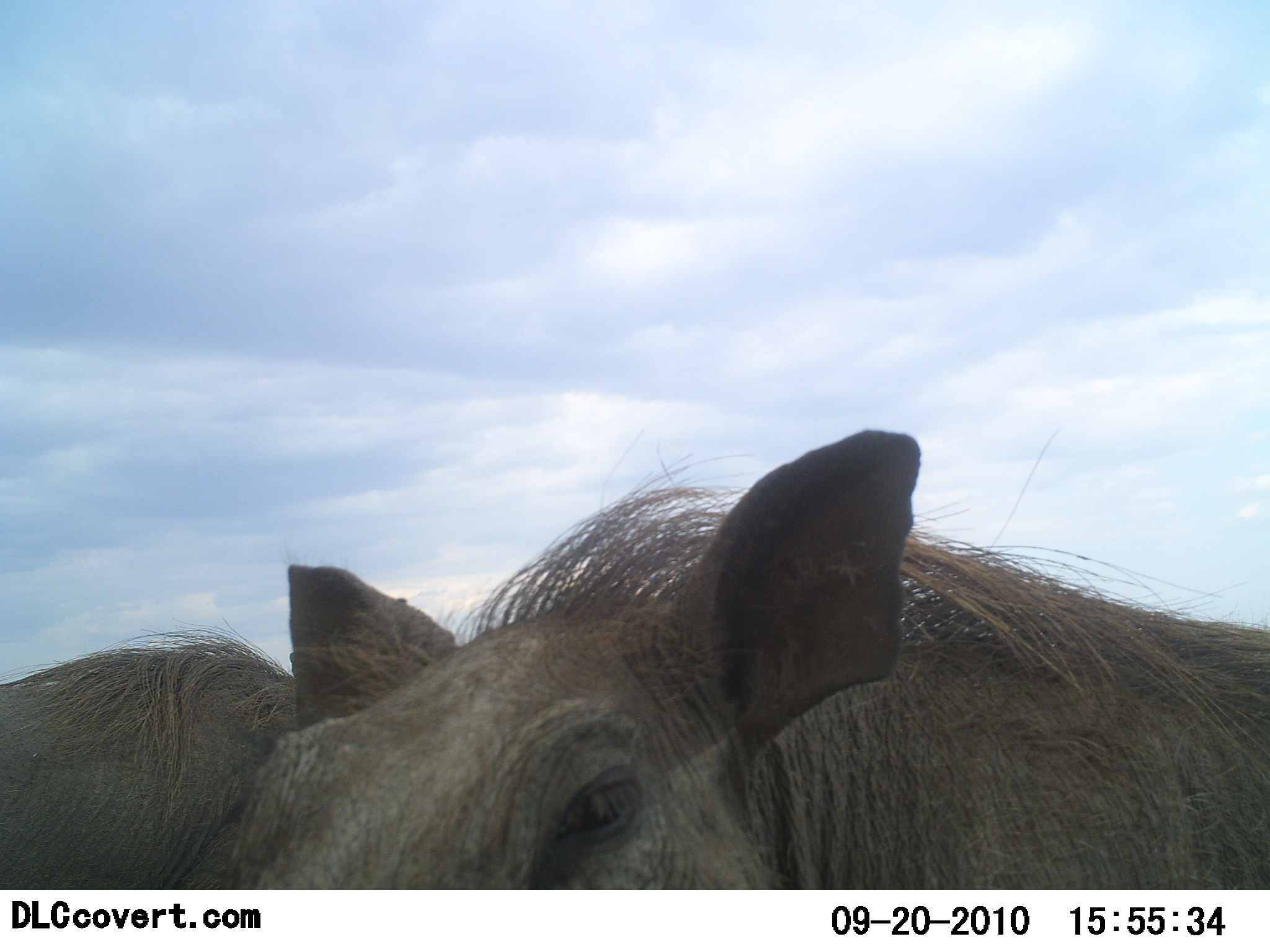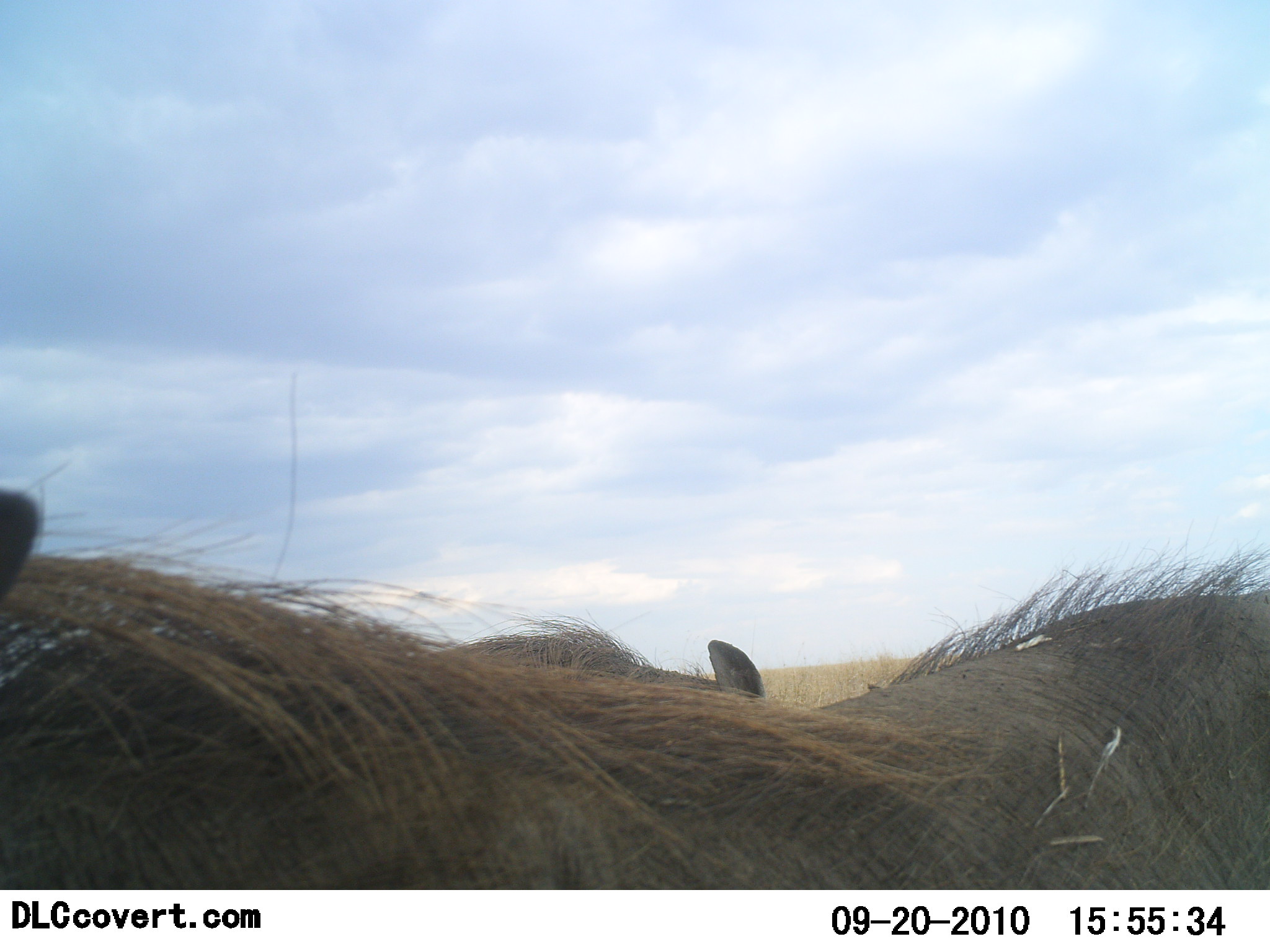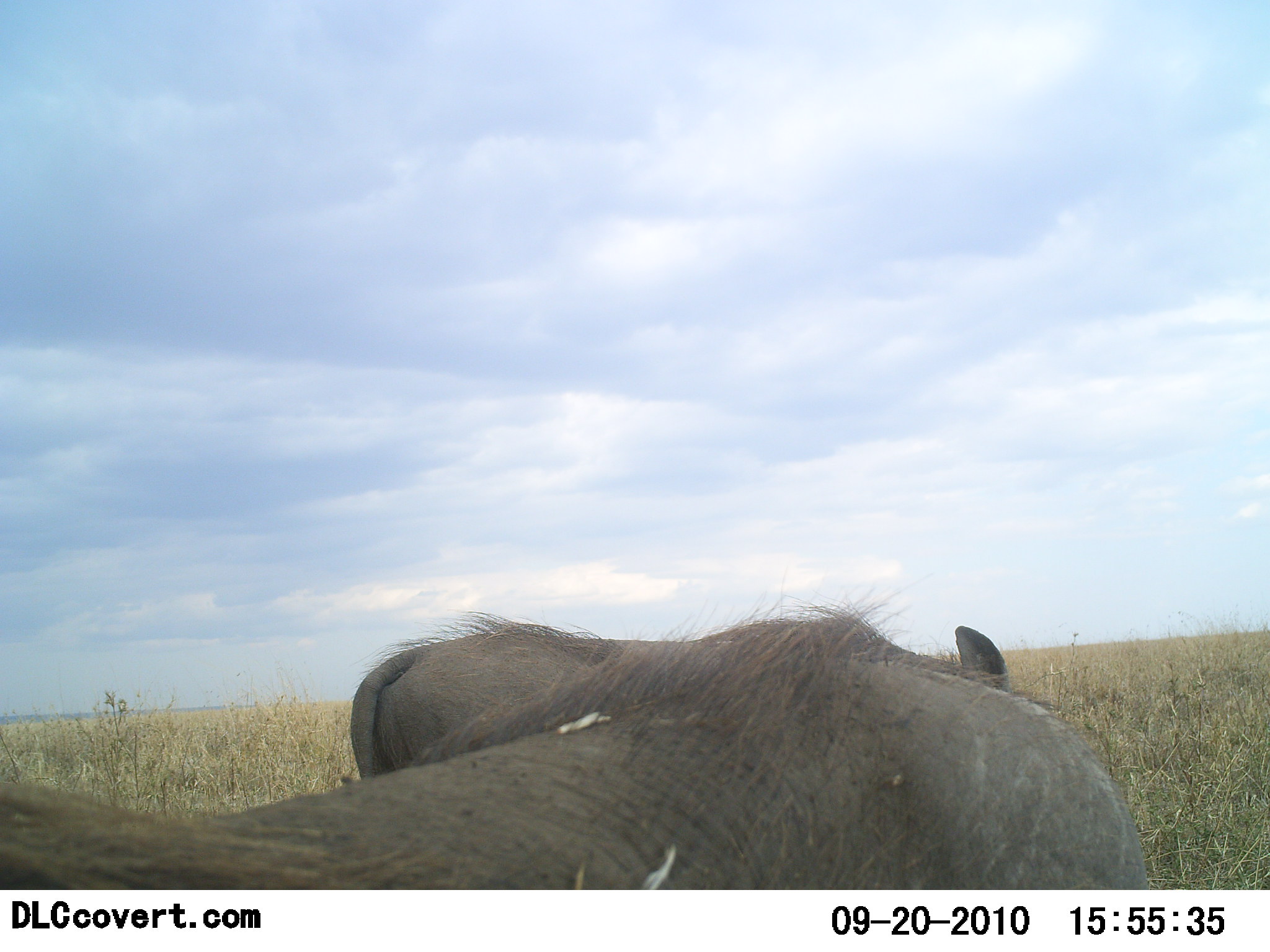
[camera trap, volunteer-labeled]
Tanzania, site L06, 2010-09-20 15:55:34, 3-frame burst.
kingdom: Animalia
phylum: Chordata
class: Mammalia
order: Artiodactyla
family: Suidae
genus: Phacochoerus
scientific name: Phacochoerus africanus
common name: warthog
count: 2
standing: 58%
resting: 0%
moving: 58%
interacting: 8%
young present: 0%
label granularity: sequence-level